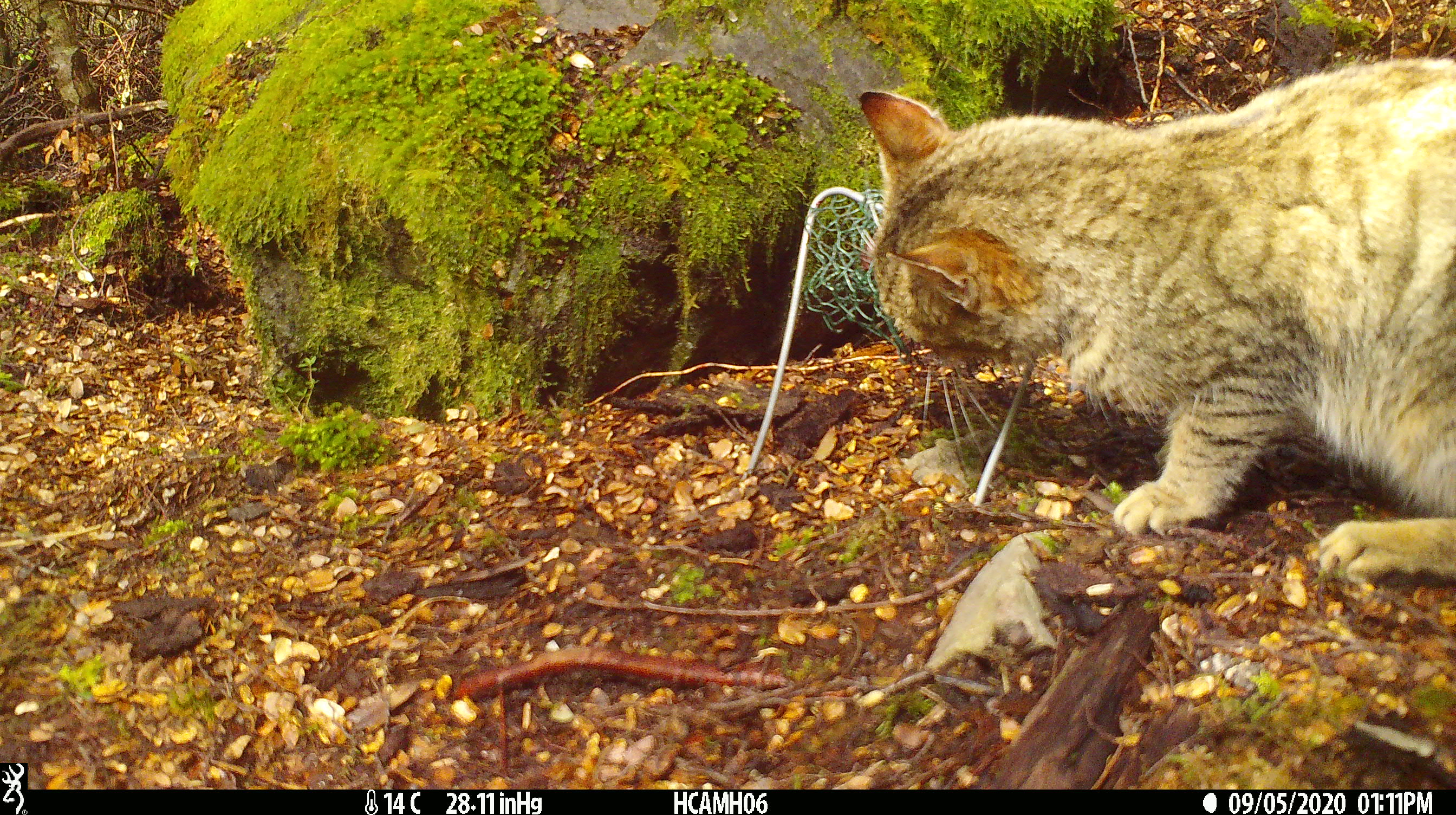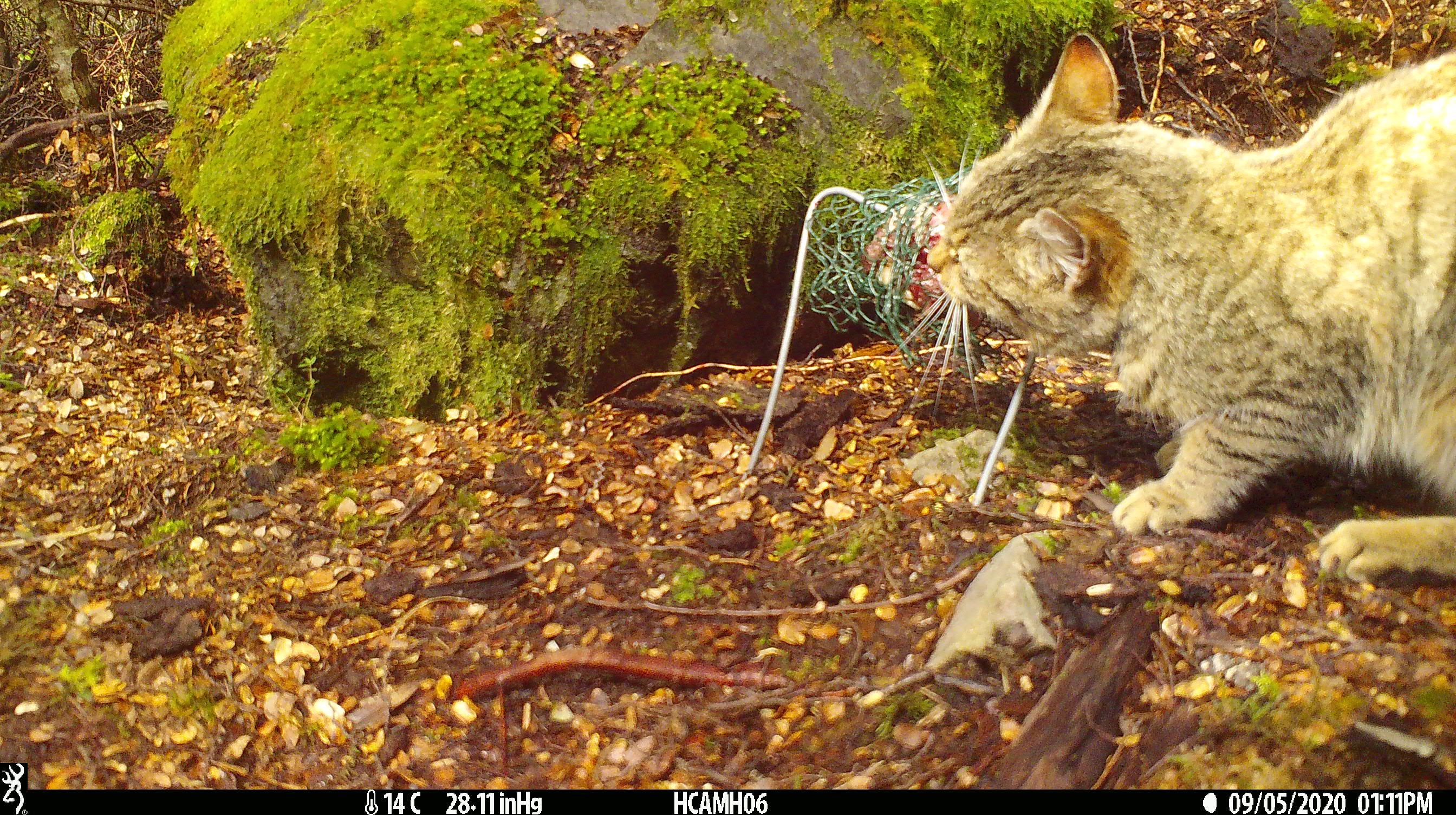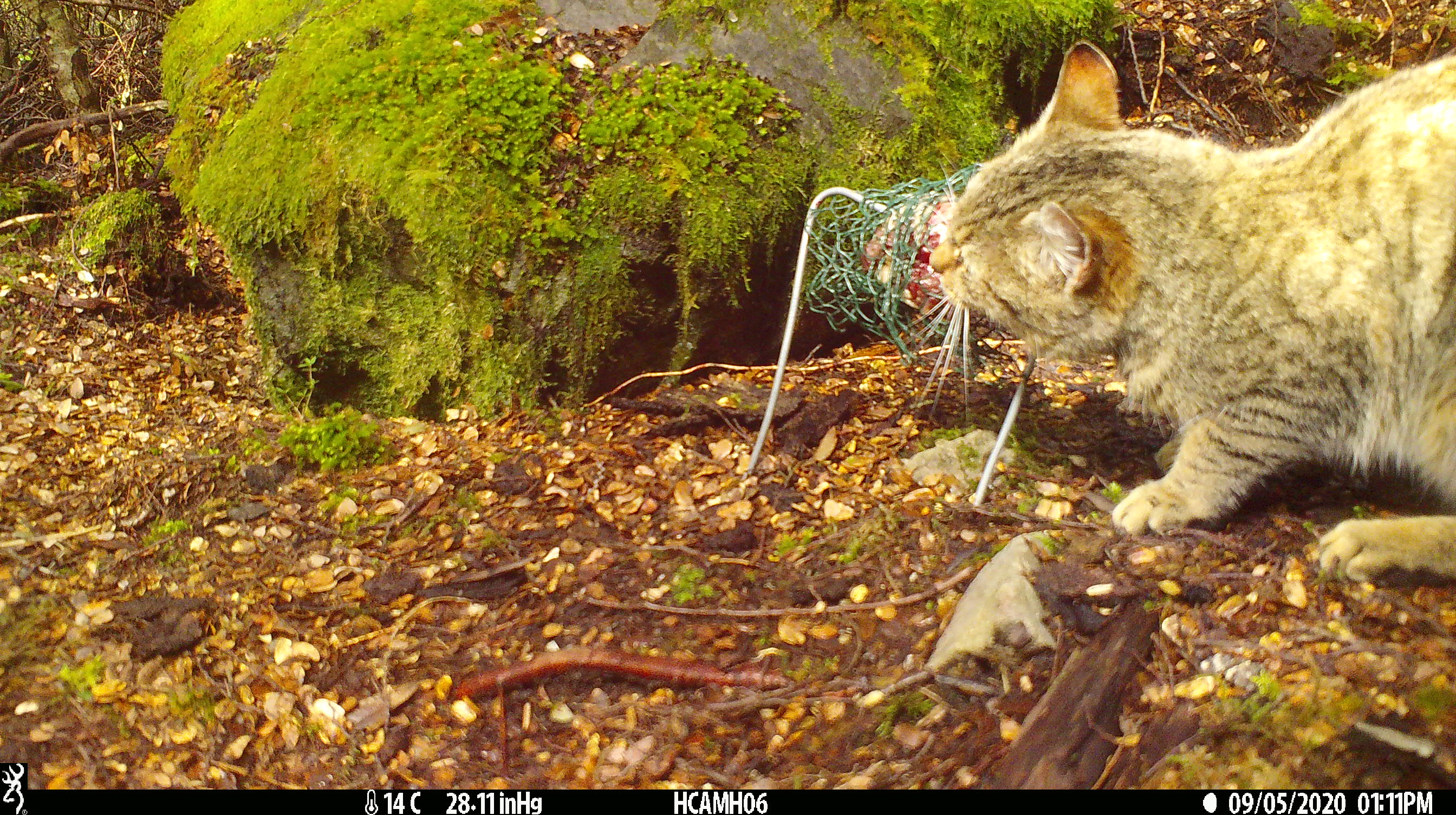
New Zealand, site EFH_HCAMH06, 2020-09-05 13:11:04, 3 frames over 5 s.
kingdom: Animalia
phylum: Chordata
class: Mammalia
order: Carnivora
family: Felidae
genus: Felis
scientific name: Felis catus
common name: domestic cat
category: cat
Cat (domestic cat) (Felis catus).